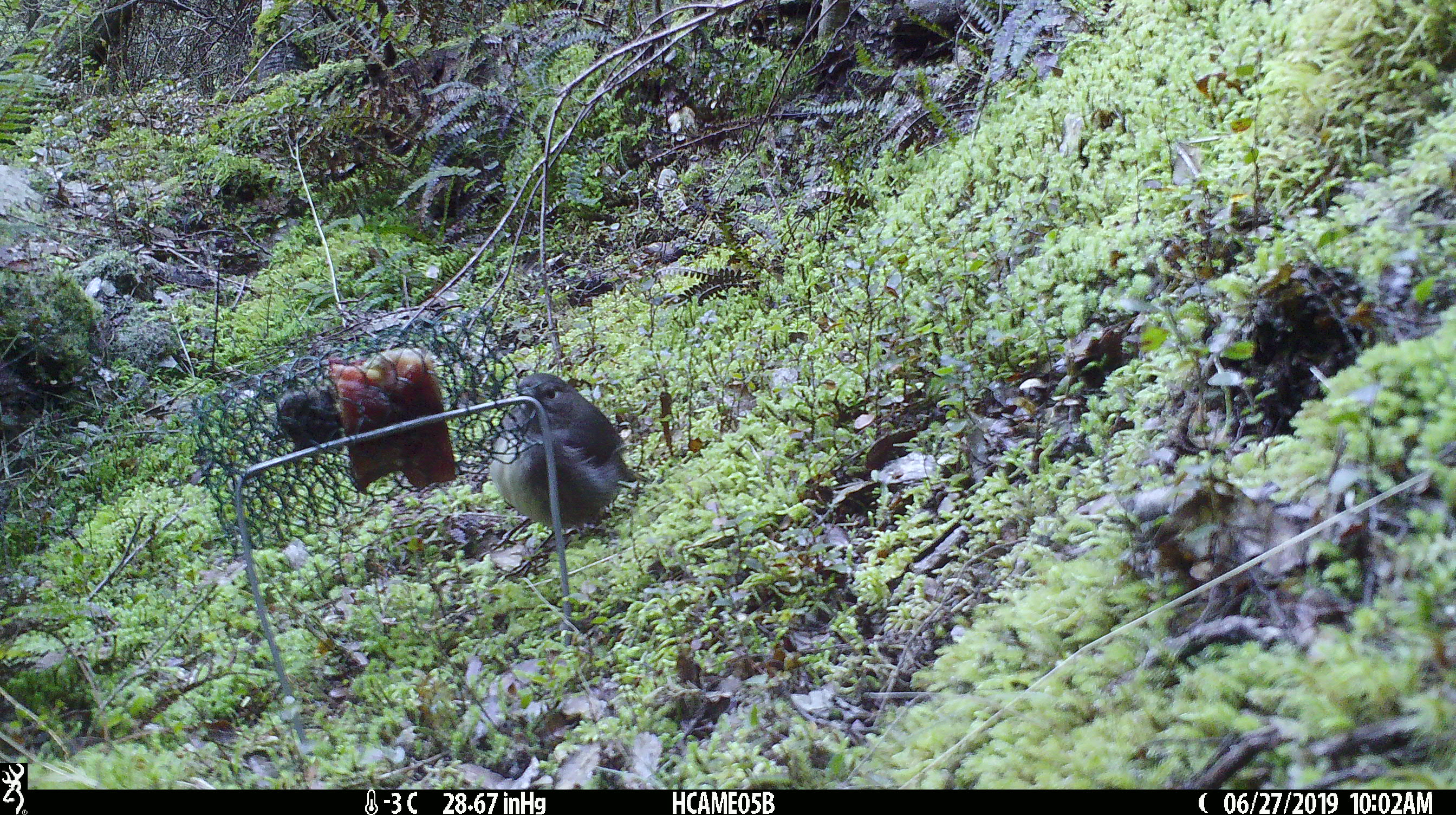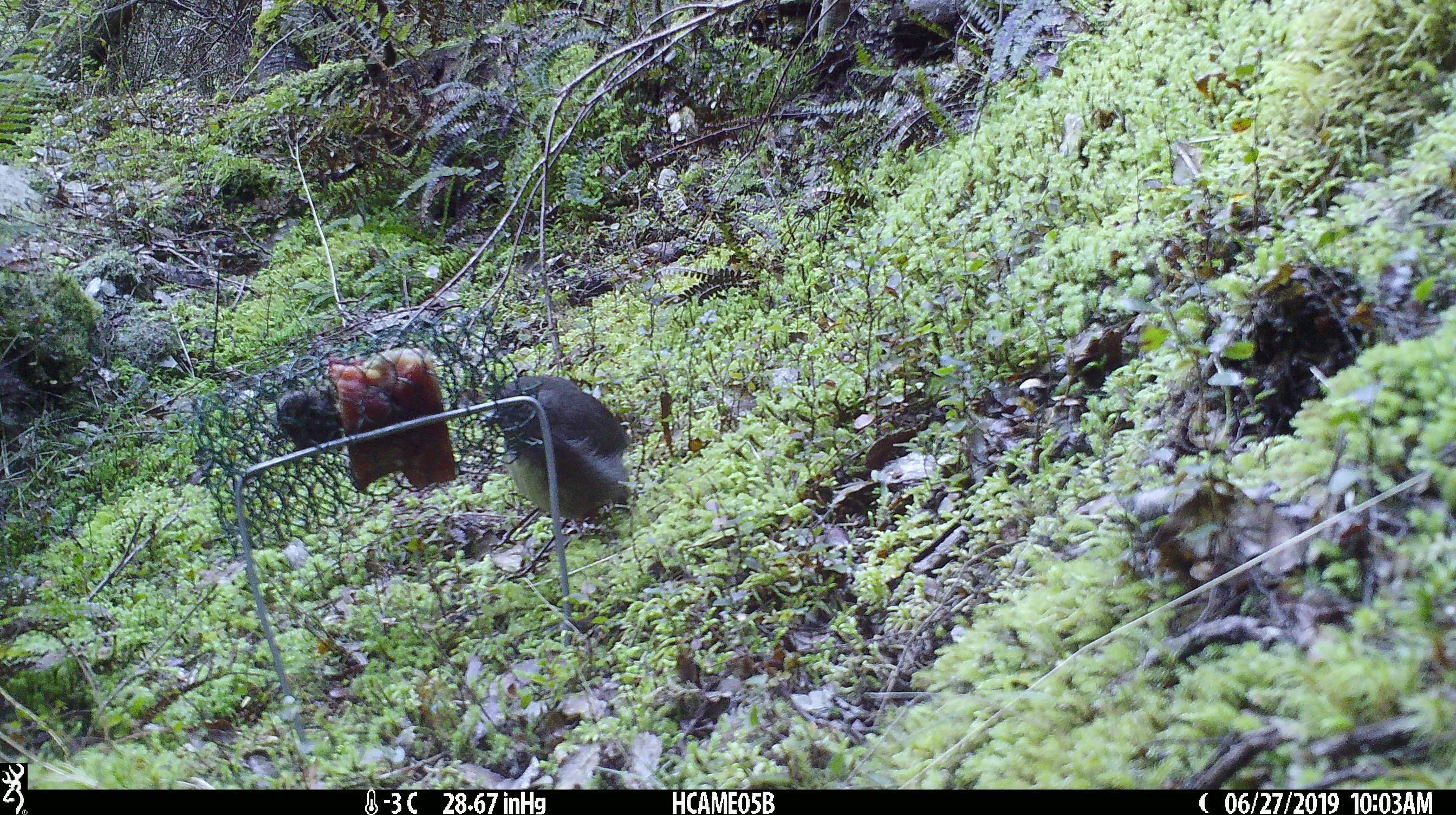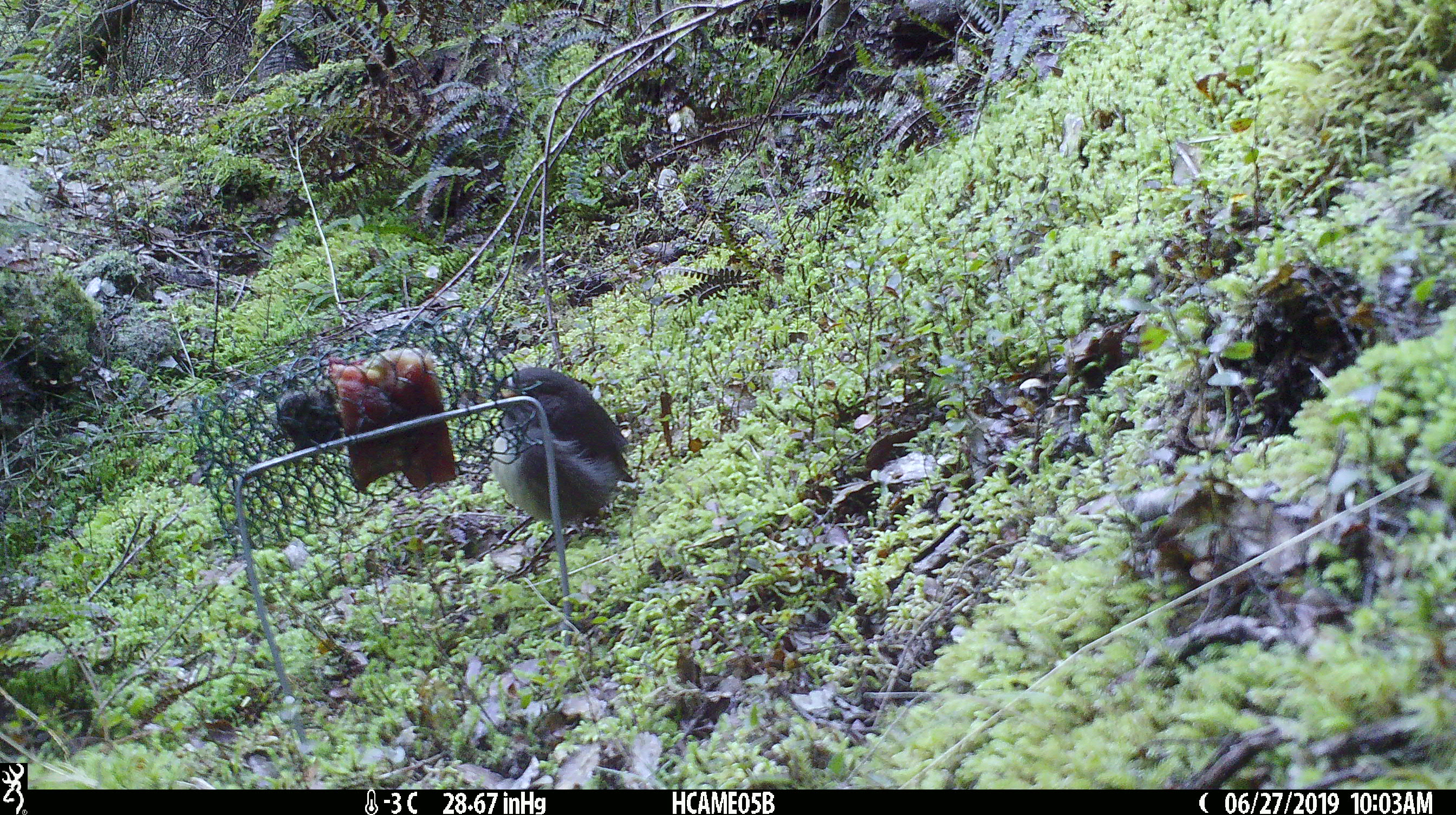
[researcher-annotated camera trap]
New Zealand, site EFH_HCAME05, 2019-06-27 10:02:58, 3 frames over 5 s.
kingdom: Animalia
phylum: Chordata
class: Aves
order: Passeriformes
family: Petroicidae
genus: Petroica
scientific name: Petroica australis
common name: new zealand robin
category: robin